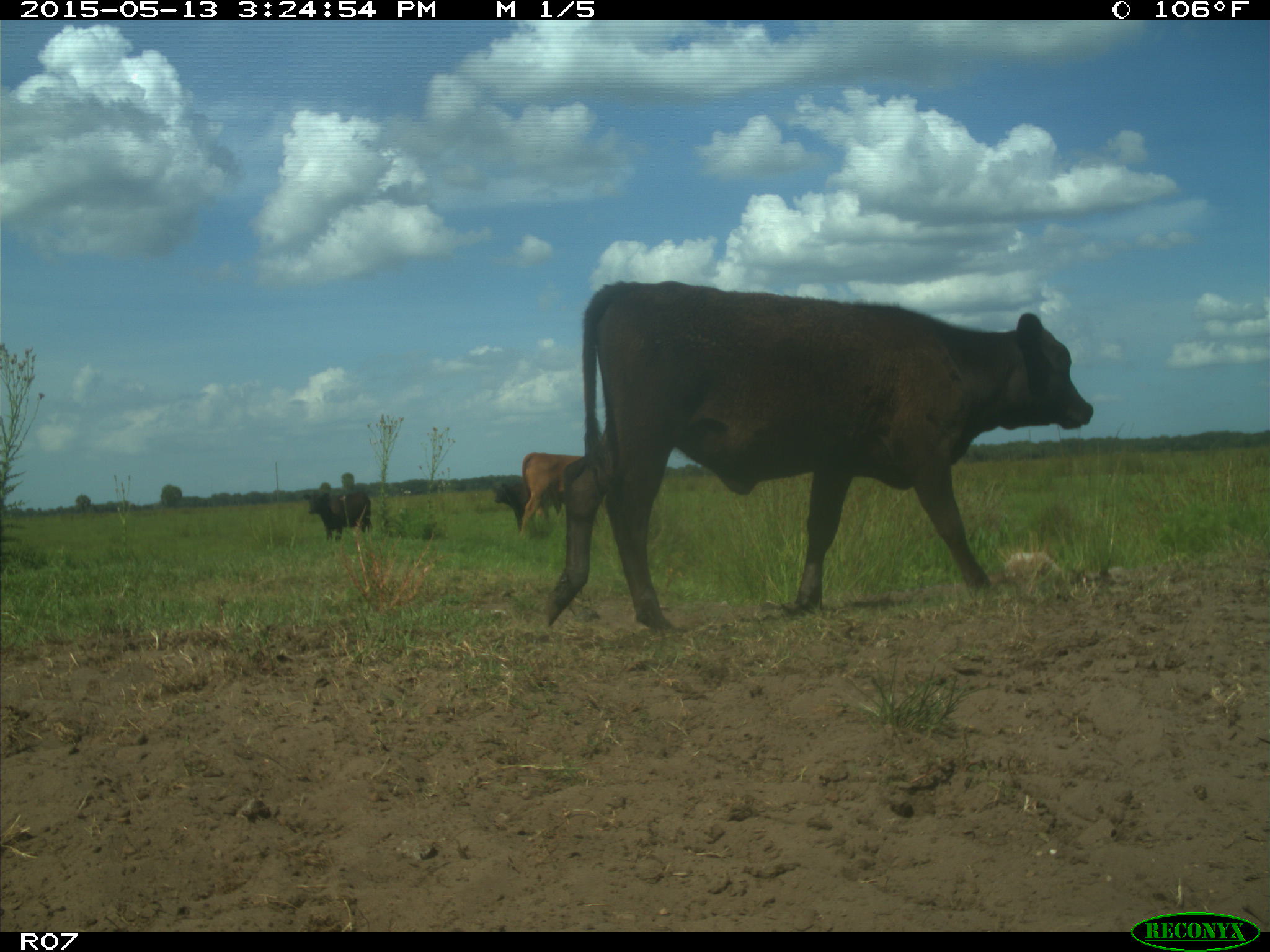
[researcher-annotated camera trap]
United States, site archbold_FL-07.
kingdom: Animalia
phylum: Chordata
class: Mammalia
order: Artiodactyla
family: Bovidae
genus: Bos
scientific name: Bos taurus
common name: domestic cow